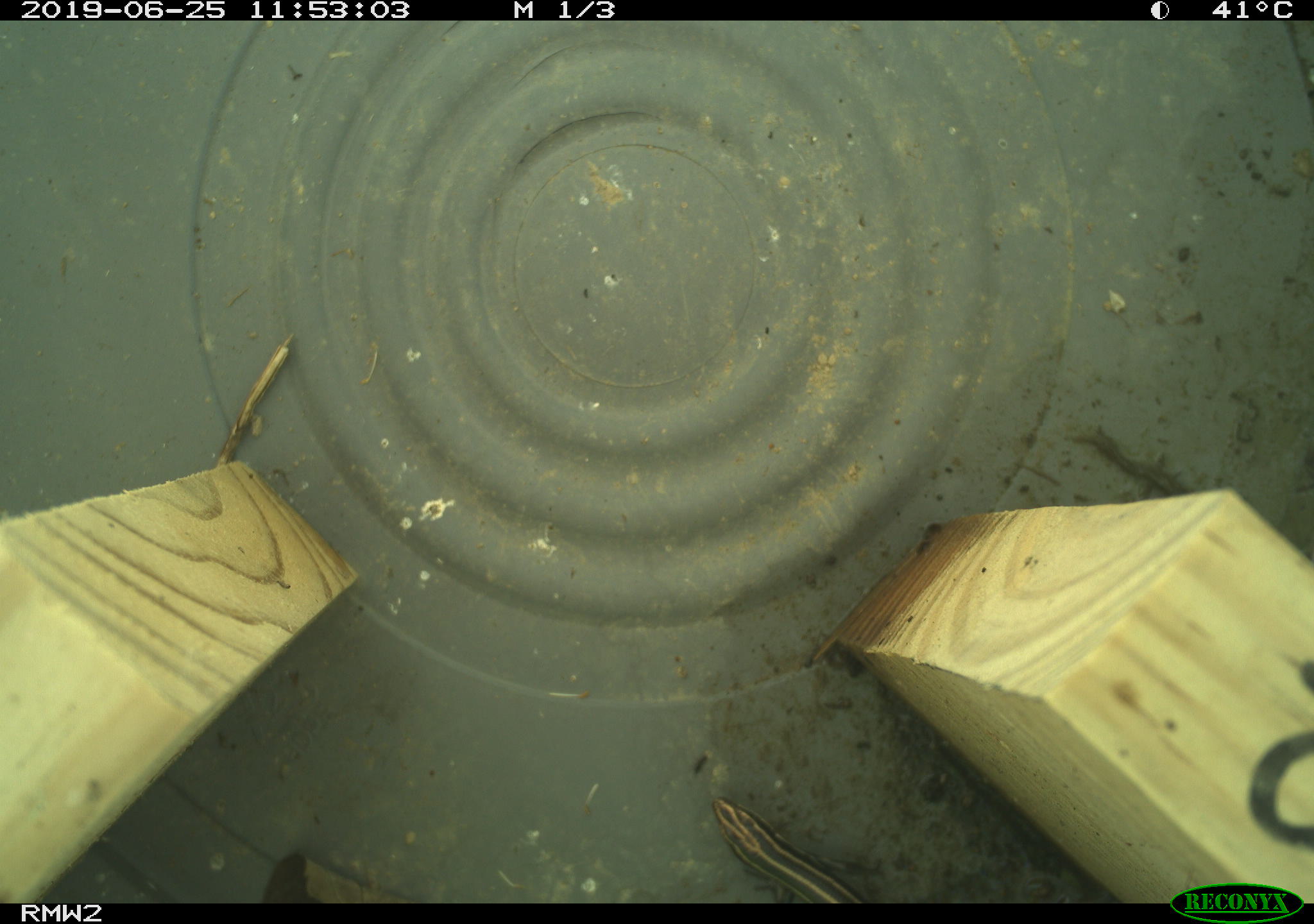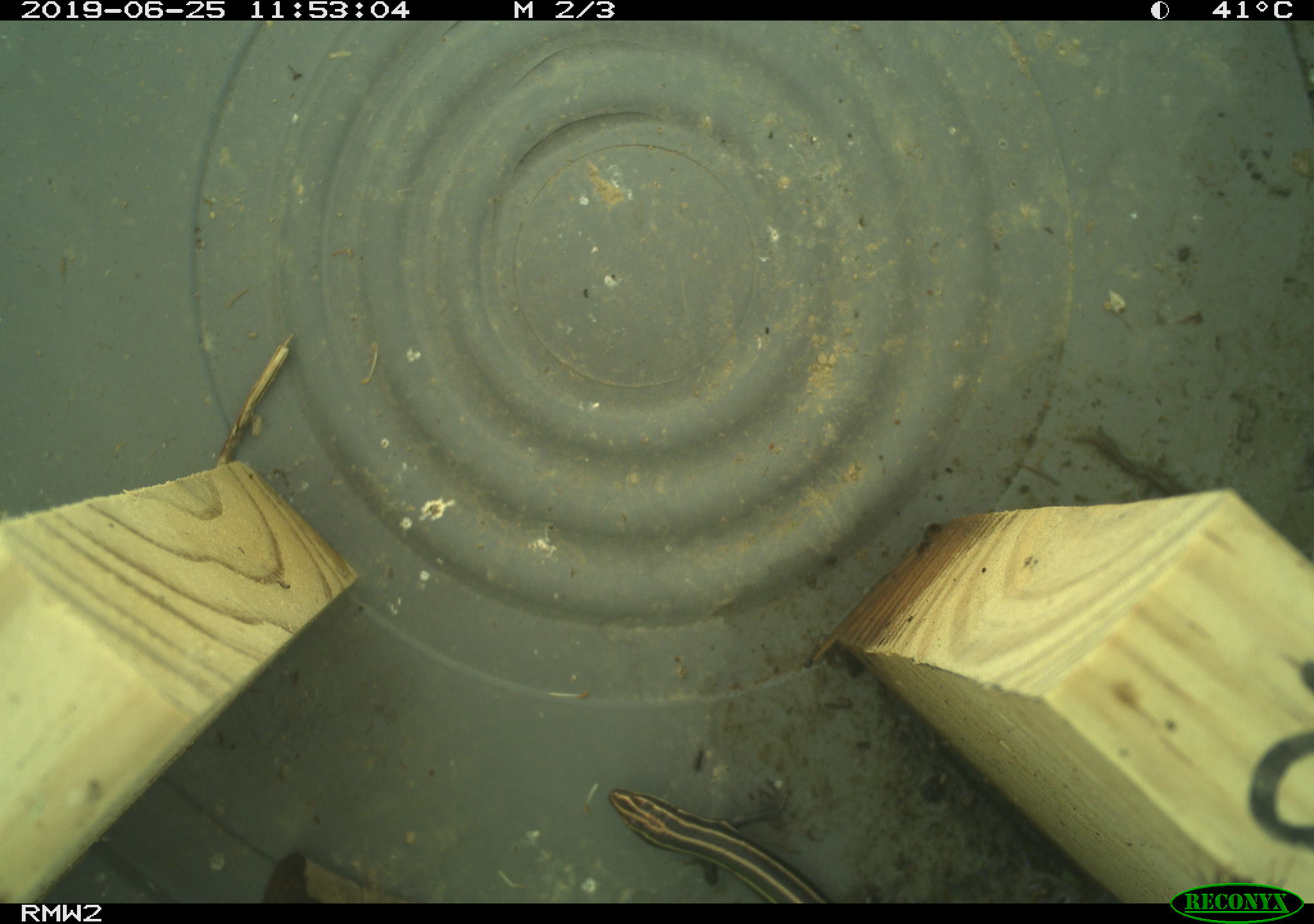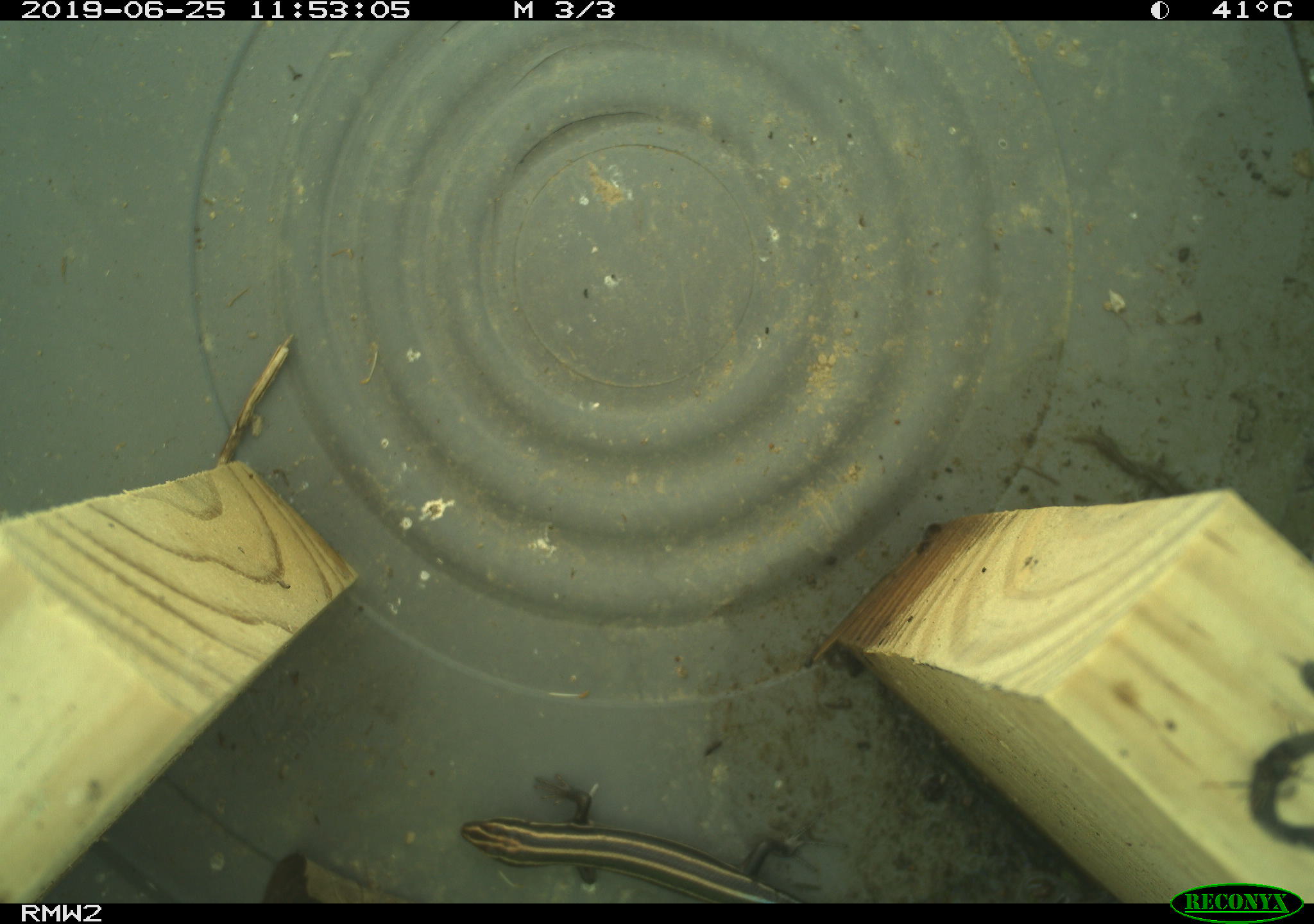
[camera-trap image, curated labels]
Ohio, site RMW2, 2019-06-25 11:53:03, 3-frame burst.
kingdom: Animalia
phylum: Chordata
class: Reptilia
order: Squamata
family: Scincidae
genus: Plestiodon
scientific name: Plestiodon fasciatus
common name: common five-lined skink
Common five-lined skink (Plestiodon fasciatus).